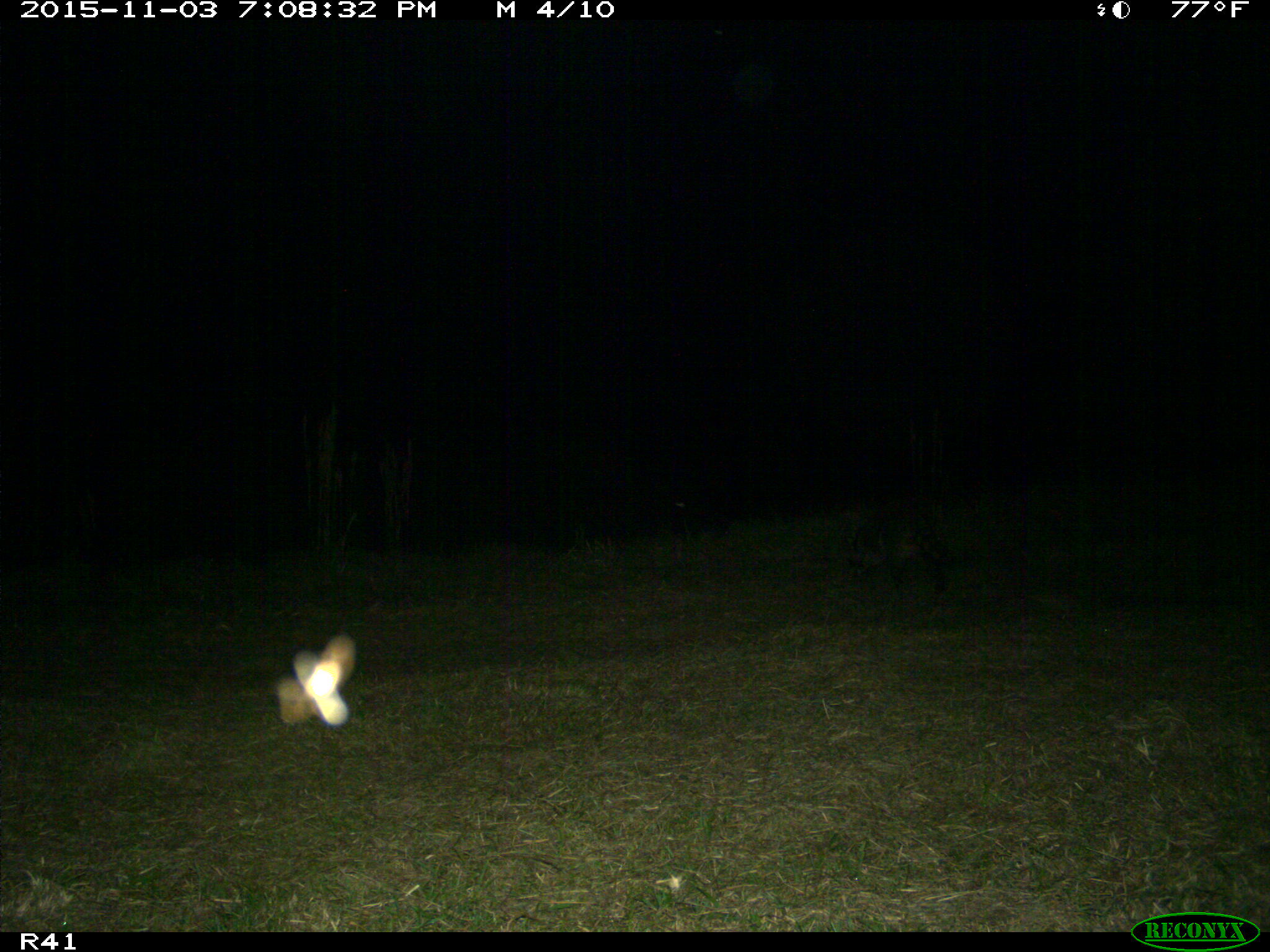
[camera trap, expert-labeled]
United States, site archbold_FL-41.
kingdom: Animalia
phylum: Chordata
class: Mammalia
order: Carnivora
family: Procyonidae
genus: Procyon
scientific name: Procyon lotor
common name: common raccoon